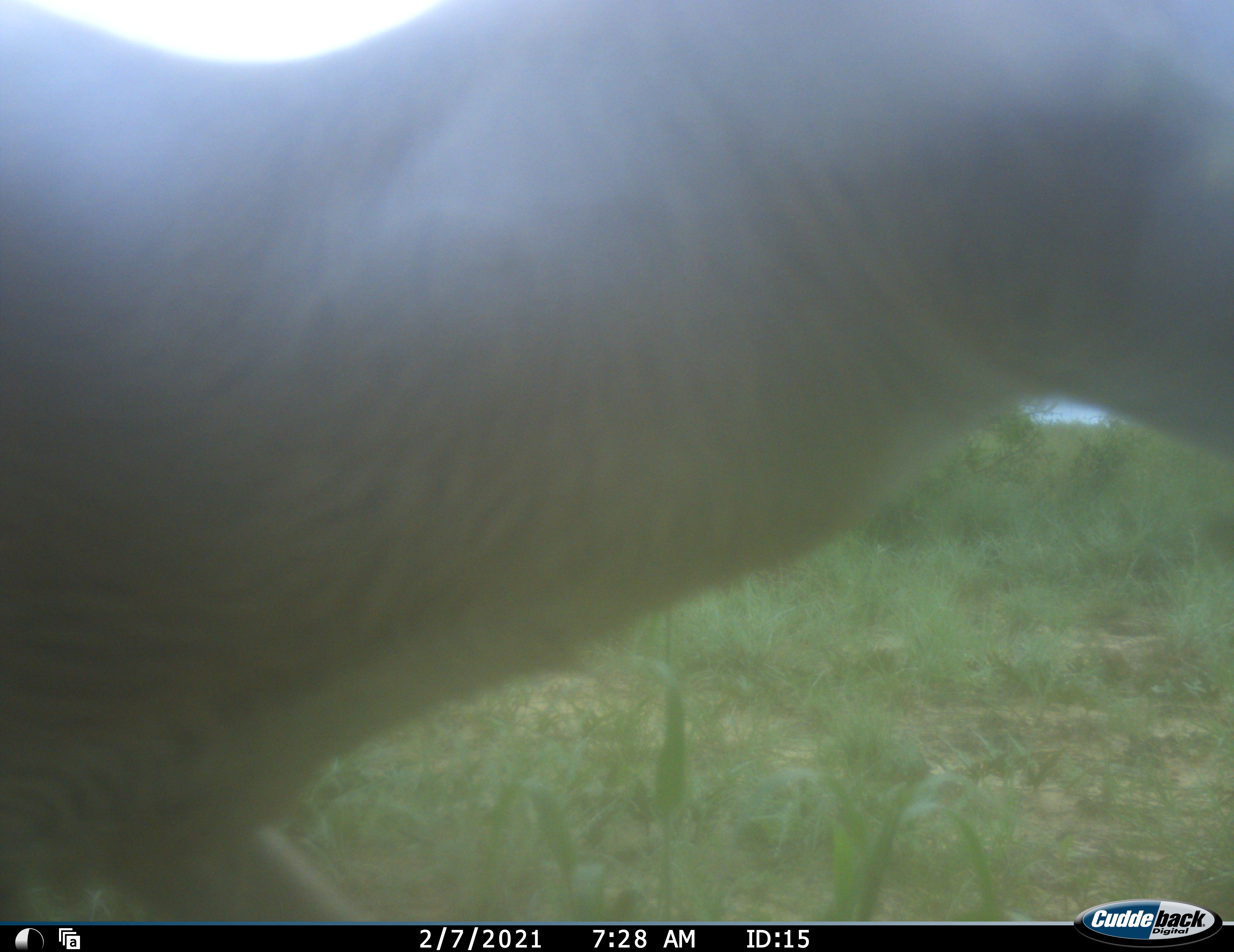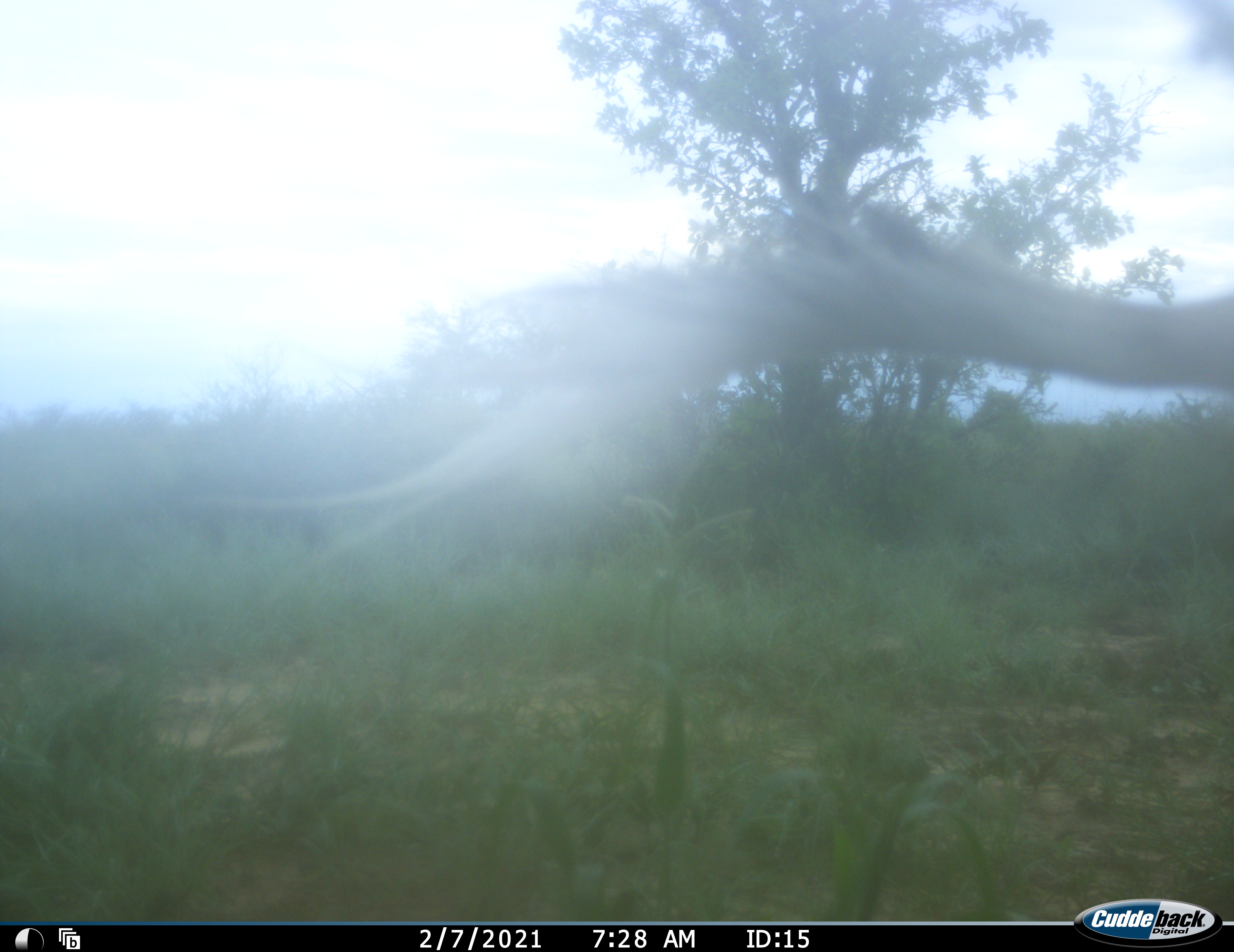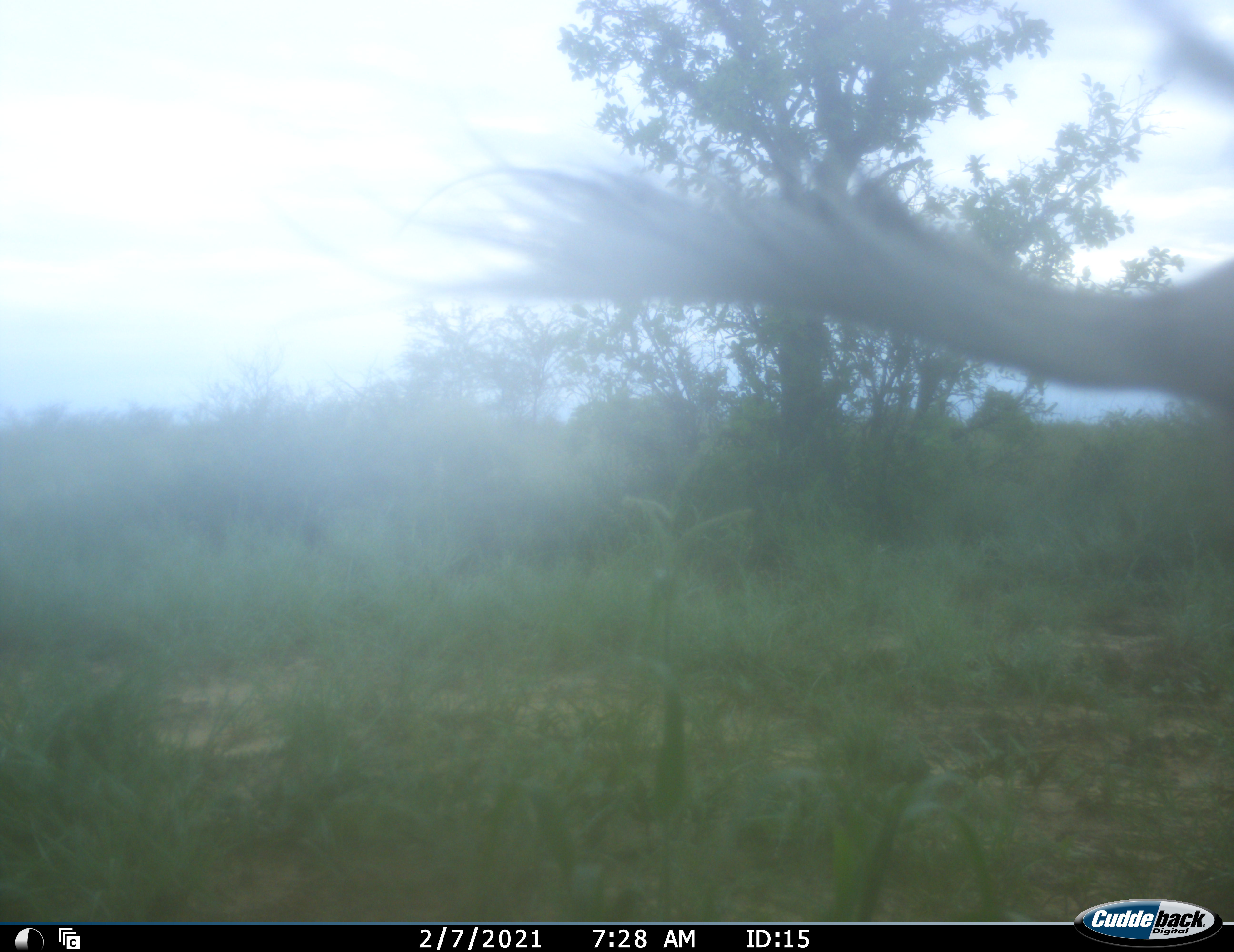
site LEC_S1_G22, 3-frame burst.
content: unidentified animal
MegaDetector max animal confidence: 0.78